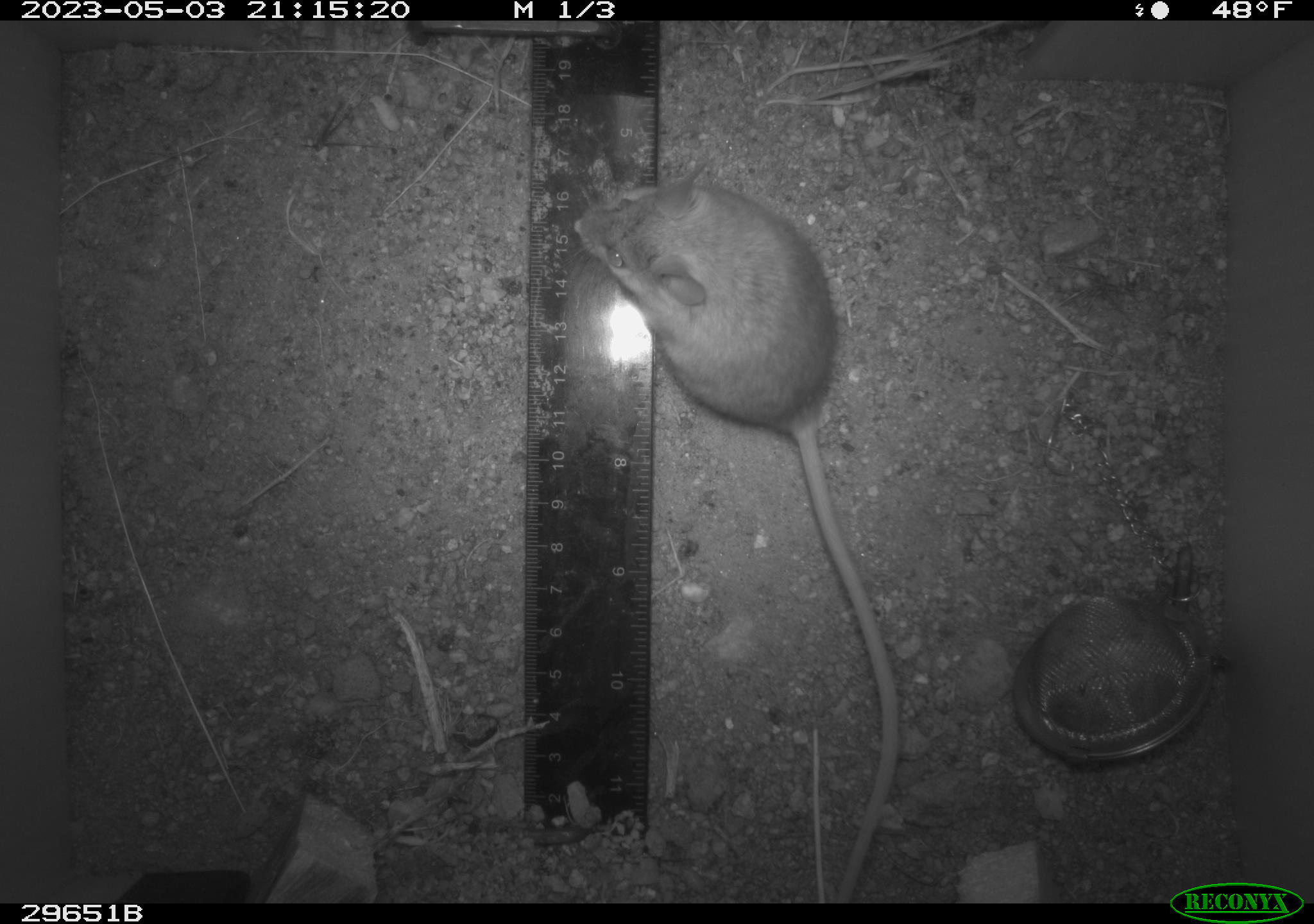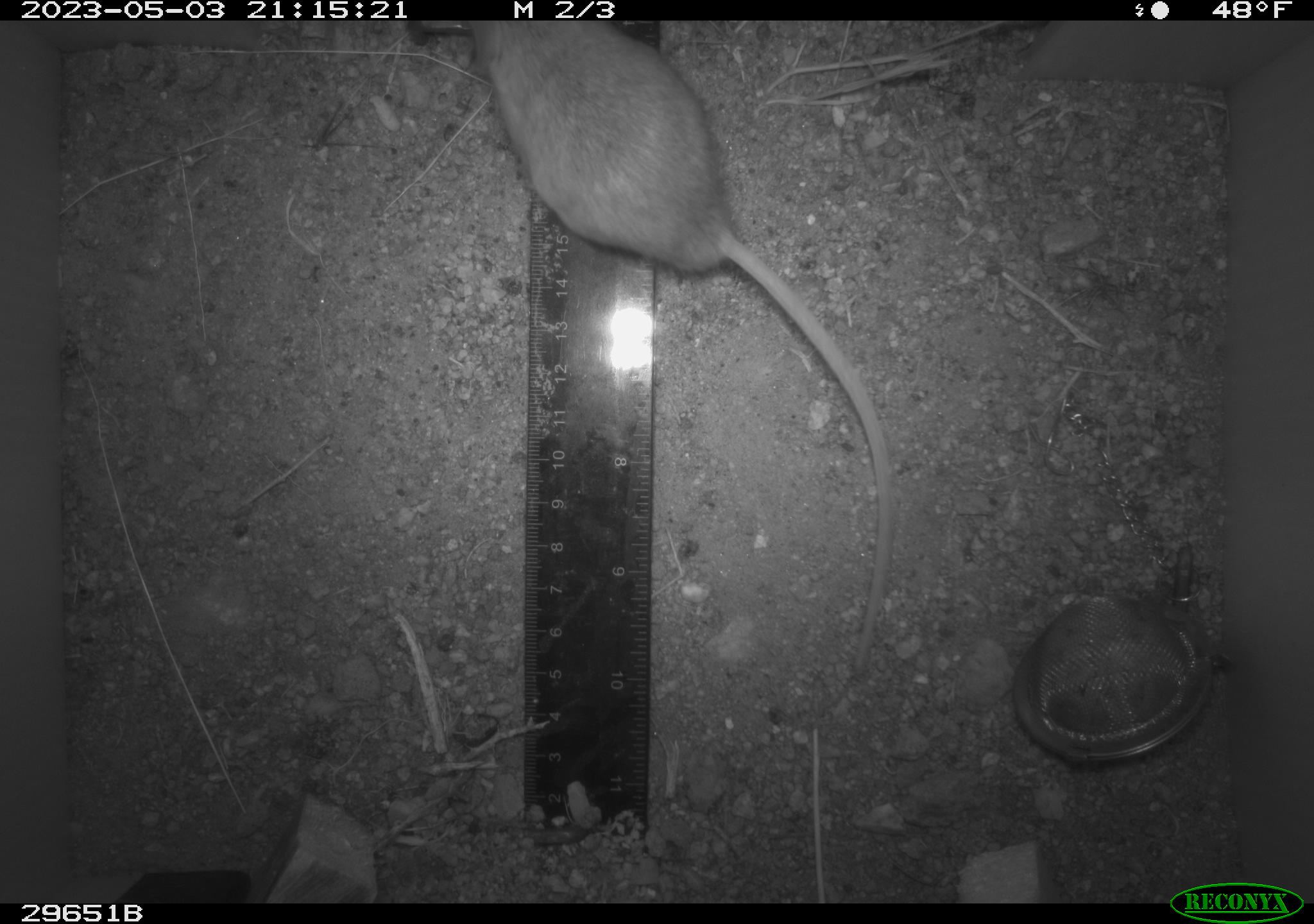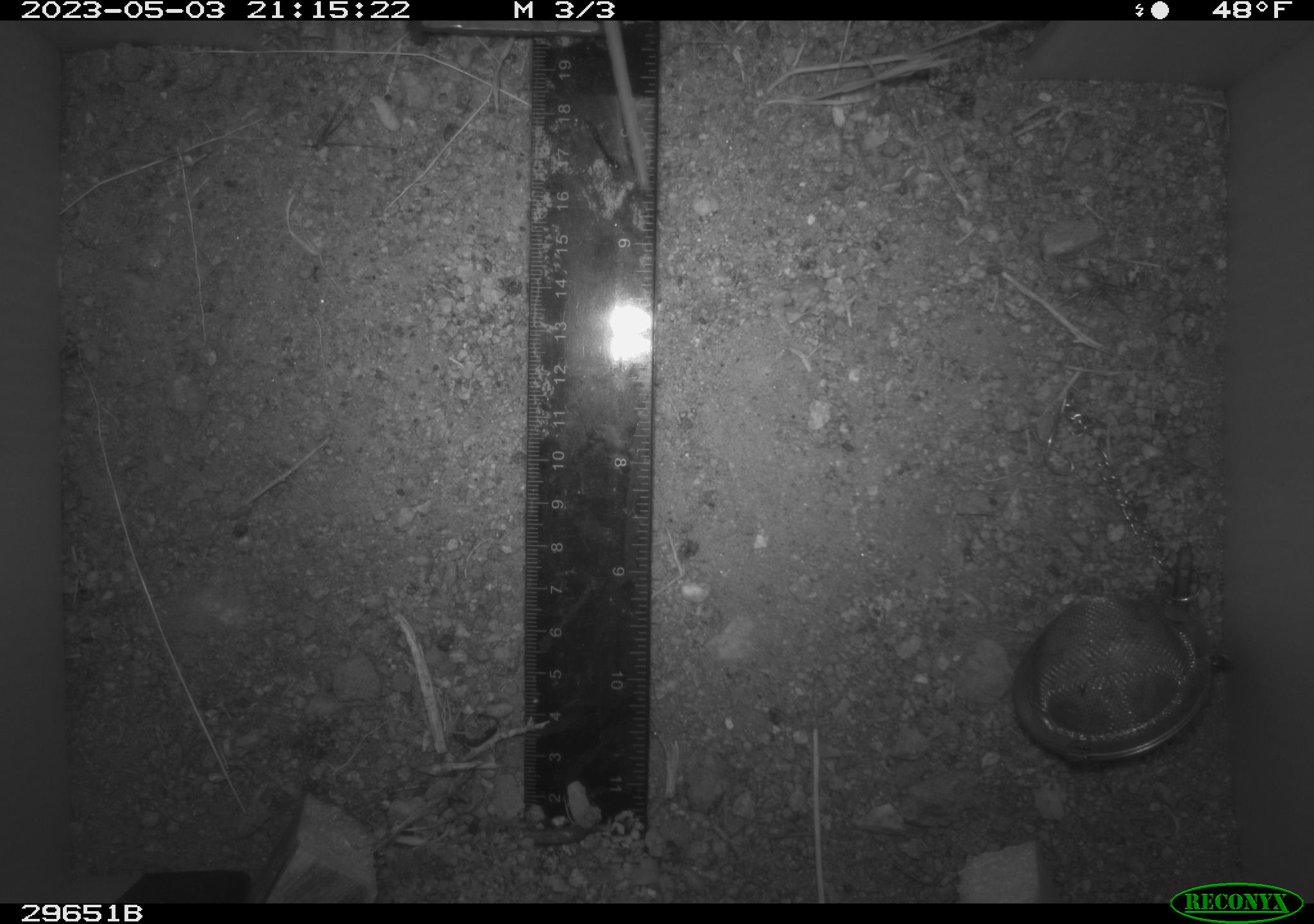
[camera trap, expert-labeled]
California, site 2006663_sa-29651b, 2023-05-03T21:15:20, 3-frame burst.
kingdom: Animalia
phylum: Chordata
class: Mammalia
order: Rodentia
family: Cricetidae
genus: Peromyscus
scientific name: Peromyscus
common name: deer mice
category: peromyscus species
Peromyscus species (deer mice) (Peromyscus).